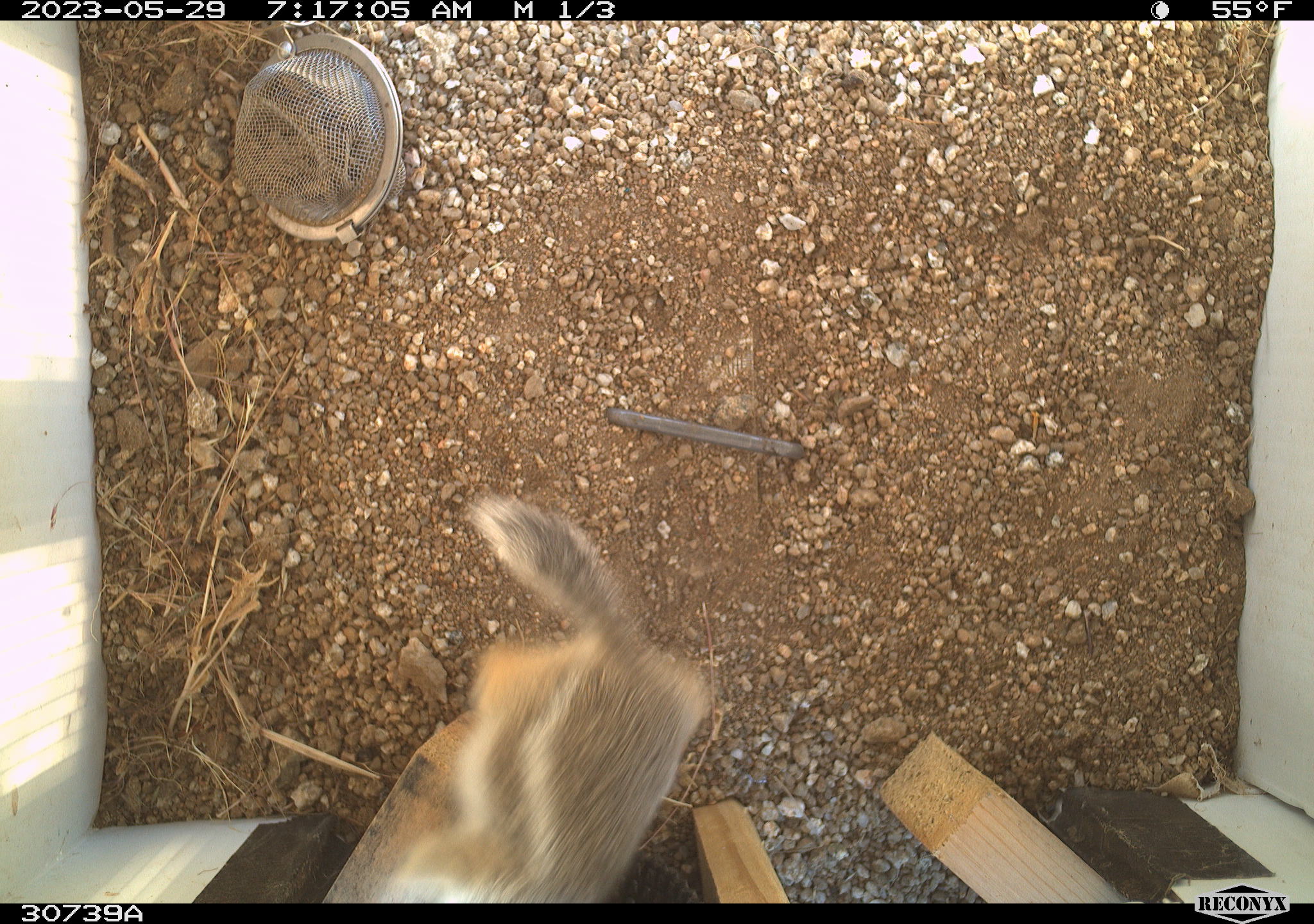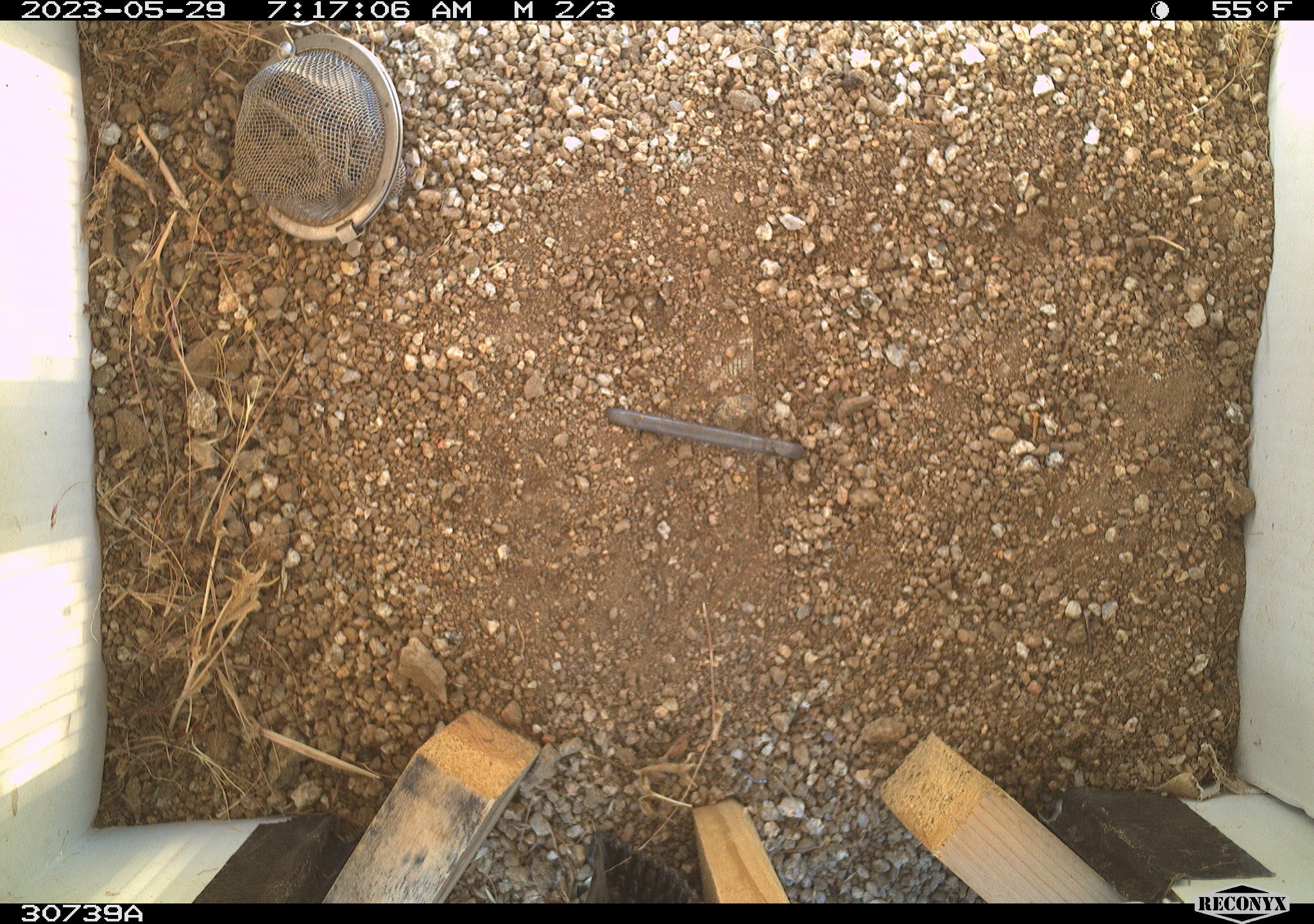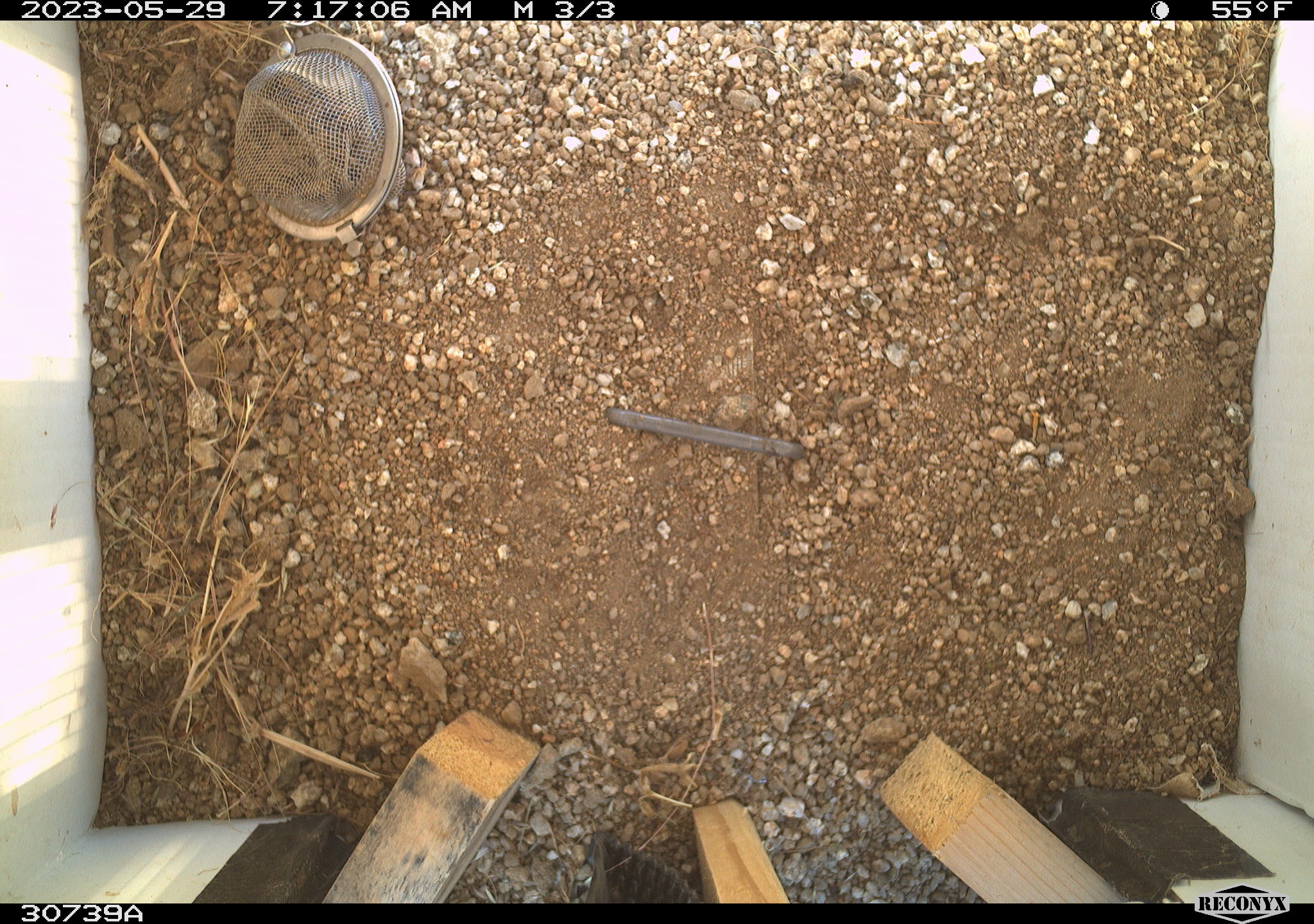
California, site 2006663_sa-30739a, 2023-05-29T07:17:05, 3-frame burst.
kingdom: Animalia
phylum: Chordata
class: Mammalia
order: Rodentia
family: Sciuridae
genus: Ammospermophilus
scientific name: Ammospermophilus leucurus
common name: white-tailed antelope squirrel